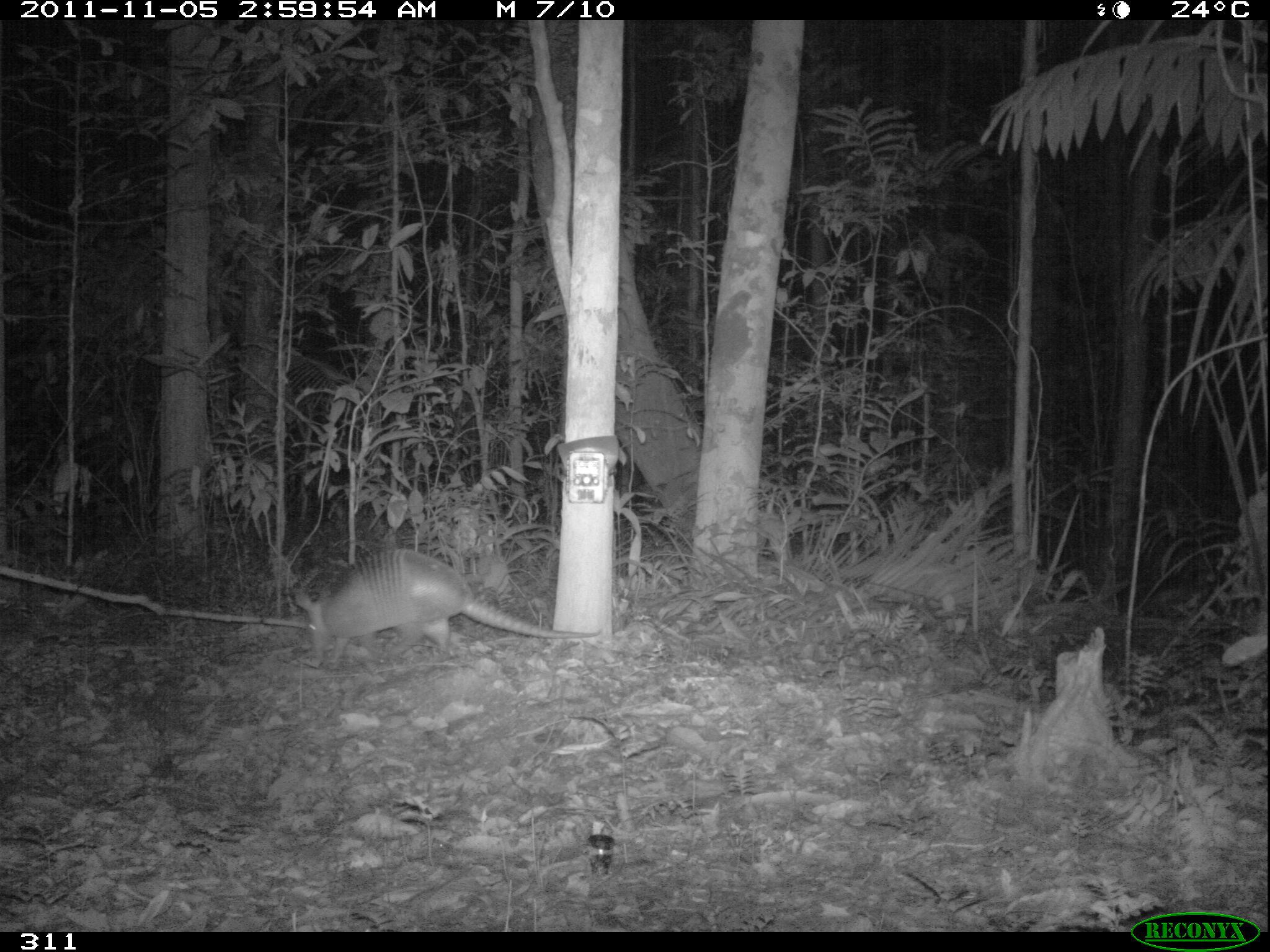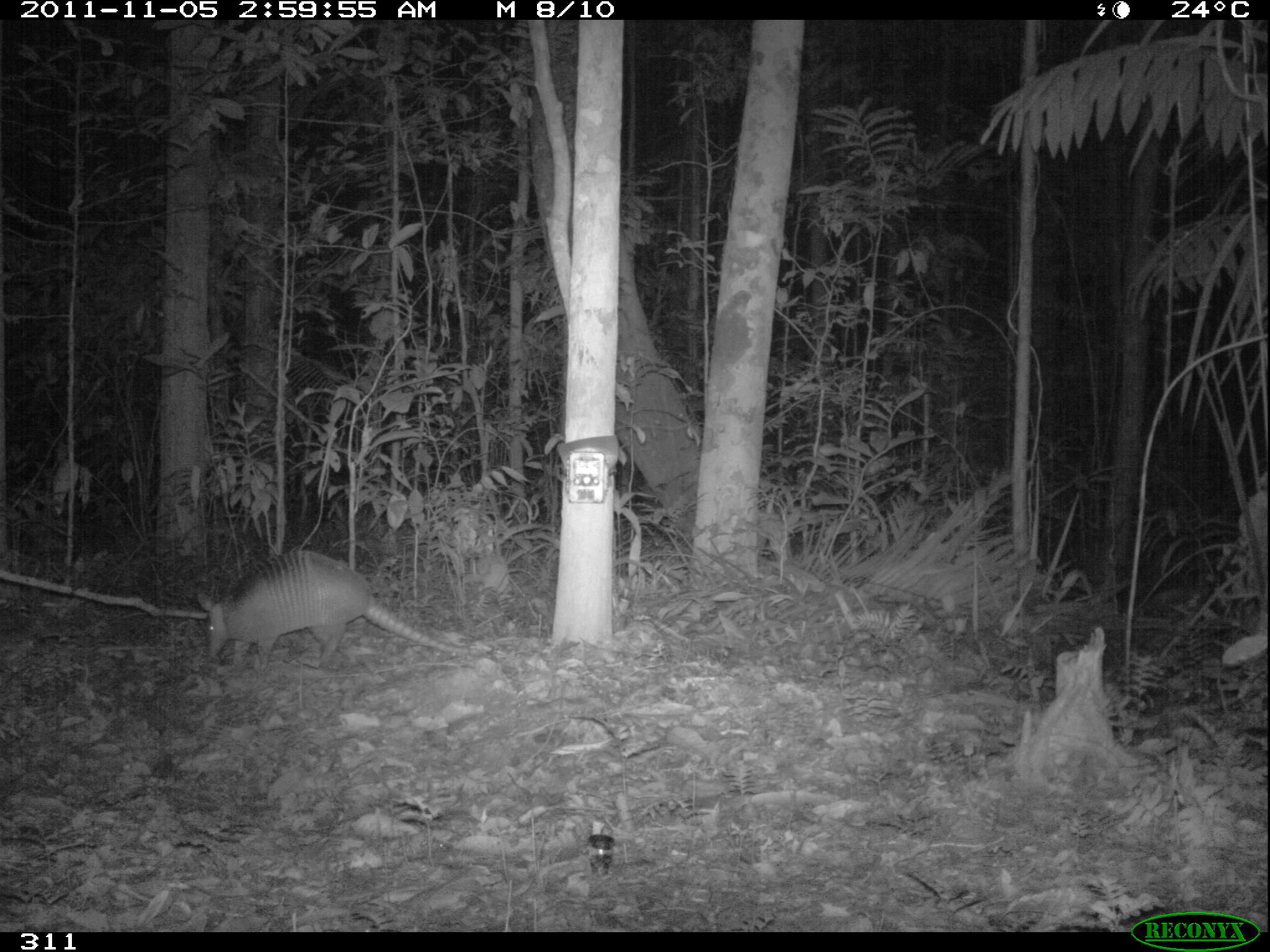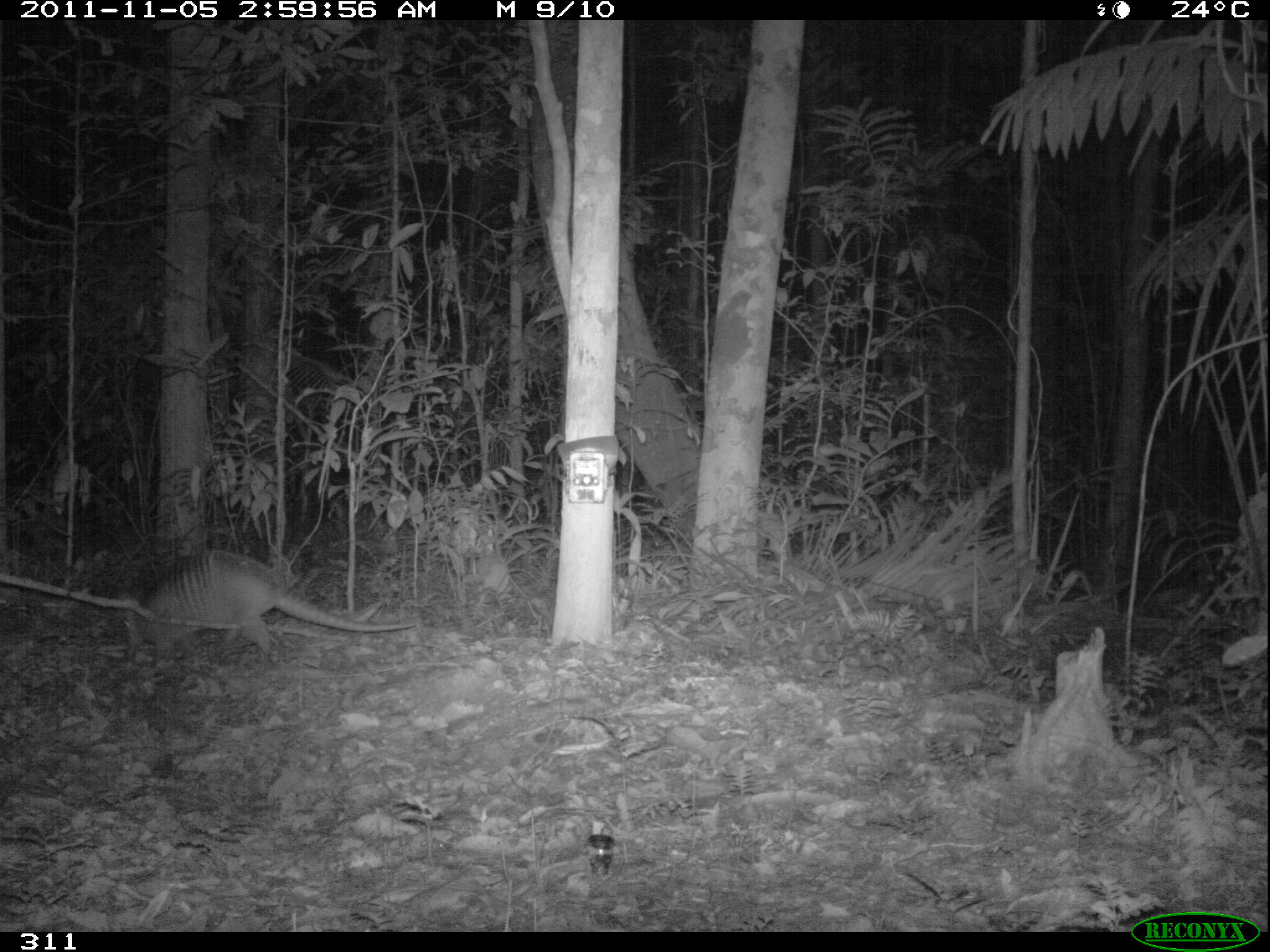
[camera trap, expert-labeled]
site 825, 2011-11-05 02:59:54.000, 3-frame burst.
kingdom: Animalia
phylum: Chordata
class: Mammalia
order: Cingulata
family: Dasypodidae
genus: Dasypus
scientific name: Dasypus novemcinctus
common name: nine-banded armadillo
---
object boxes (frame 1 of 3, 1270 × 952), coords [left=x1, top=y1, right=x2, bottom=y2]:
dasypus novemcinctus: [left=293, top=549, right=600, bottom=667]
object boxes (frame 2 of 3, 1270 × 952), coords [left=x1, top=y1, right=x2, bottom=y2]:
dasypus novemcinctus: [left=196, top=549, right=469, bottom=673]